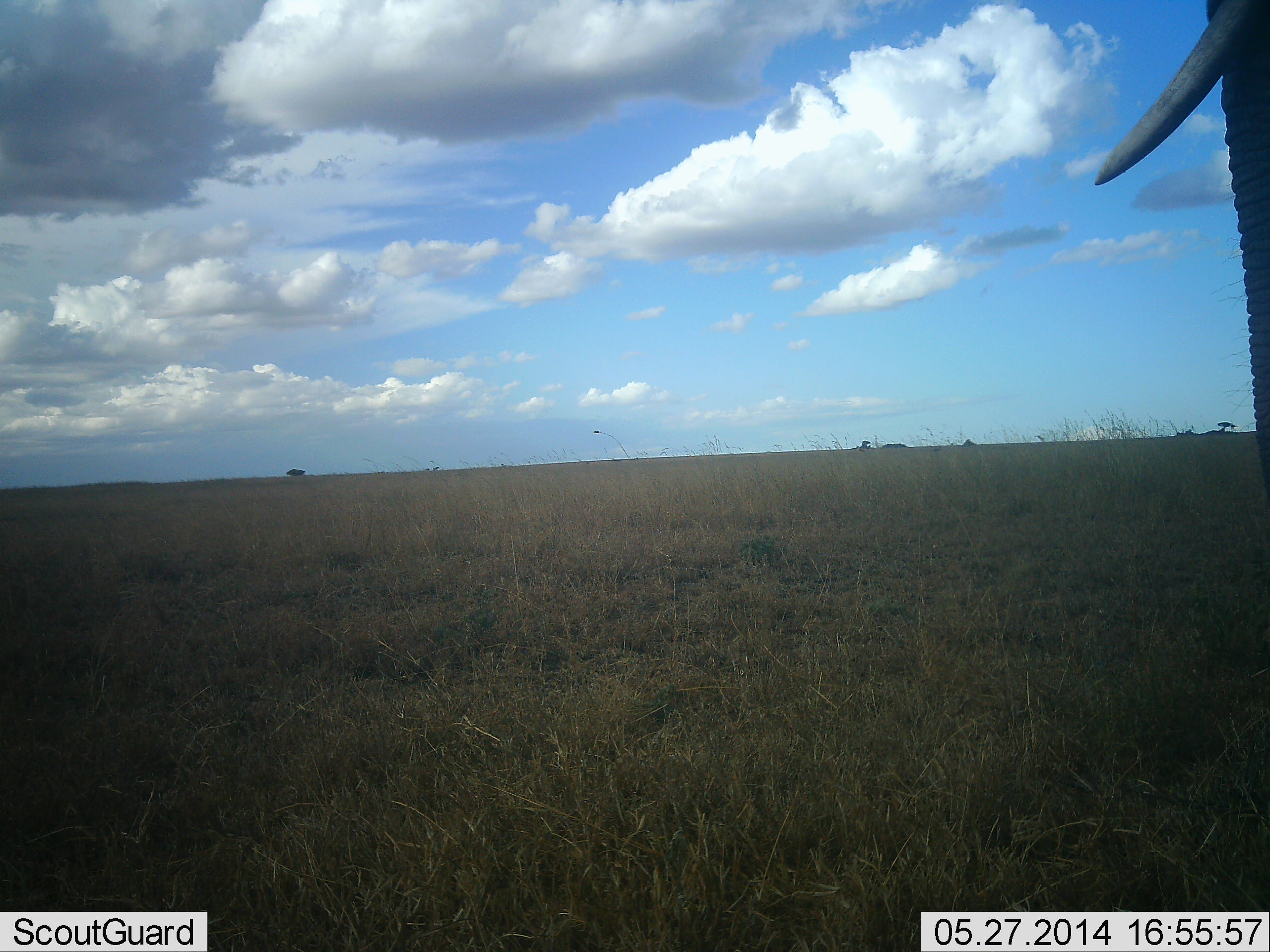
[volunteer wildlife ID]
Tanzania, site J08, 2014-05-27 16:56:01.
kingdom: Animalia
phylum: Chordata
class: Mammalia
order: Proboscidea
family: Elephantidae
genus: Loxodonta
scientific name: Loxodonta africana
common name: african bush elephant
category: elephant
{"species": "elephant (african bush elephant) (Loxodonta africana)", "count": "1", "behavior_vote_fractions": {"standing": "91%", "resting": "0%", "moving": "9%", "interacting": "0%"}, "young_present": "0%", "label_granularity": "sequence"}